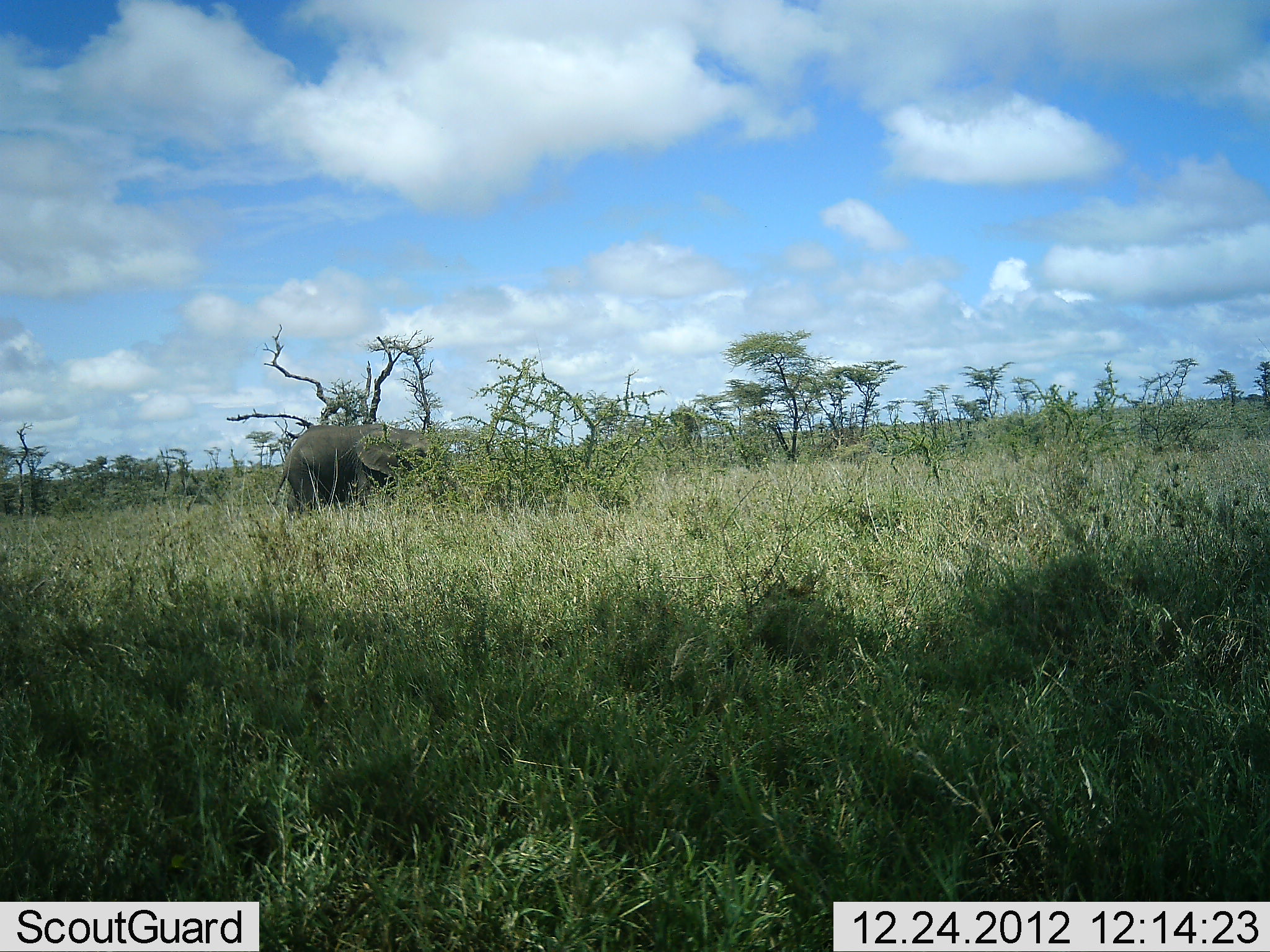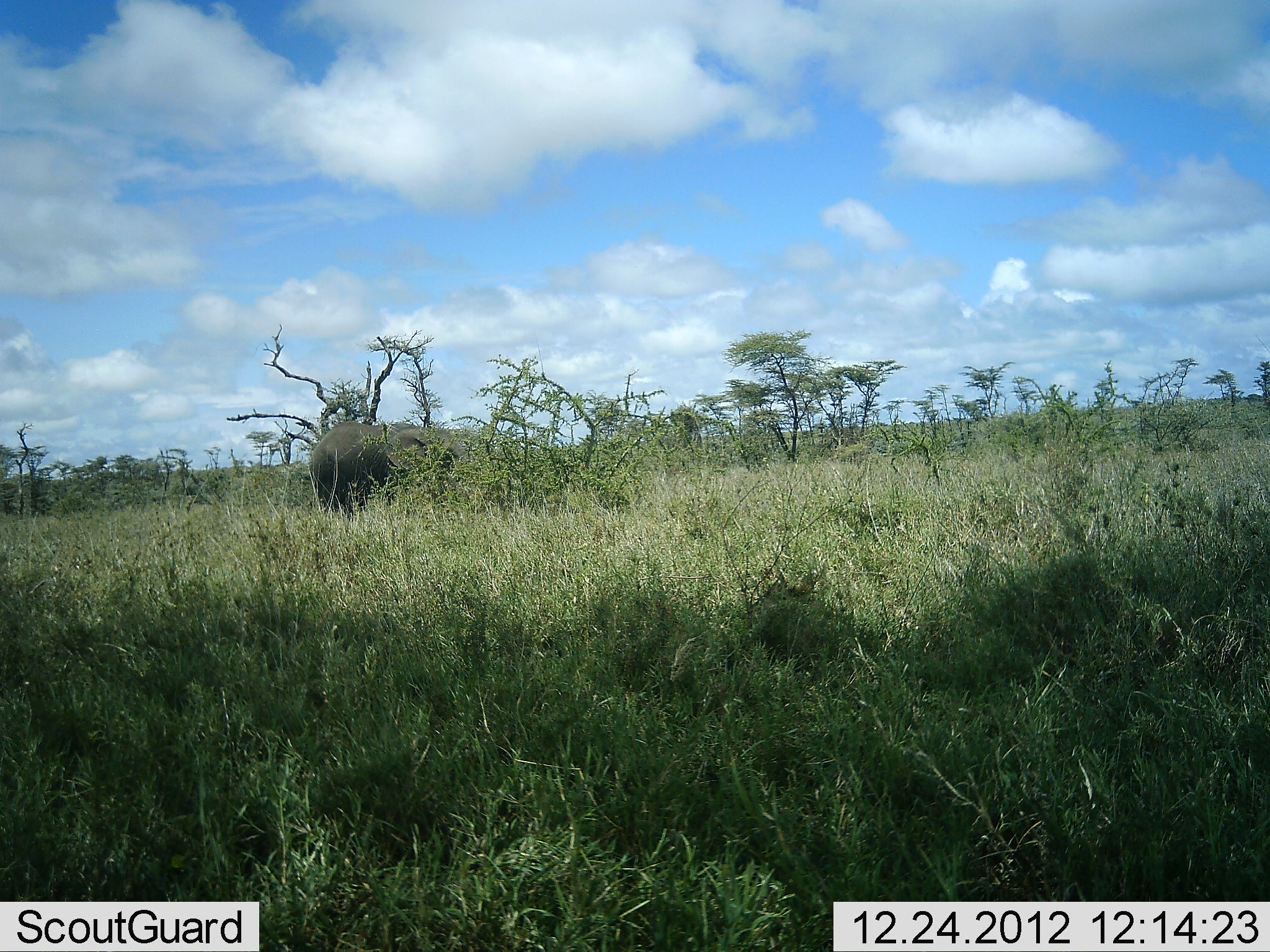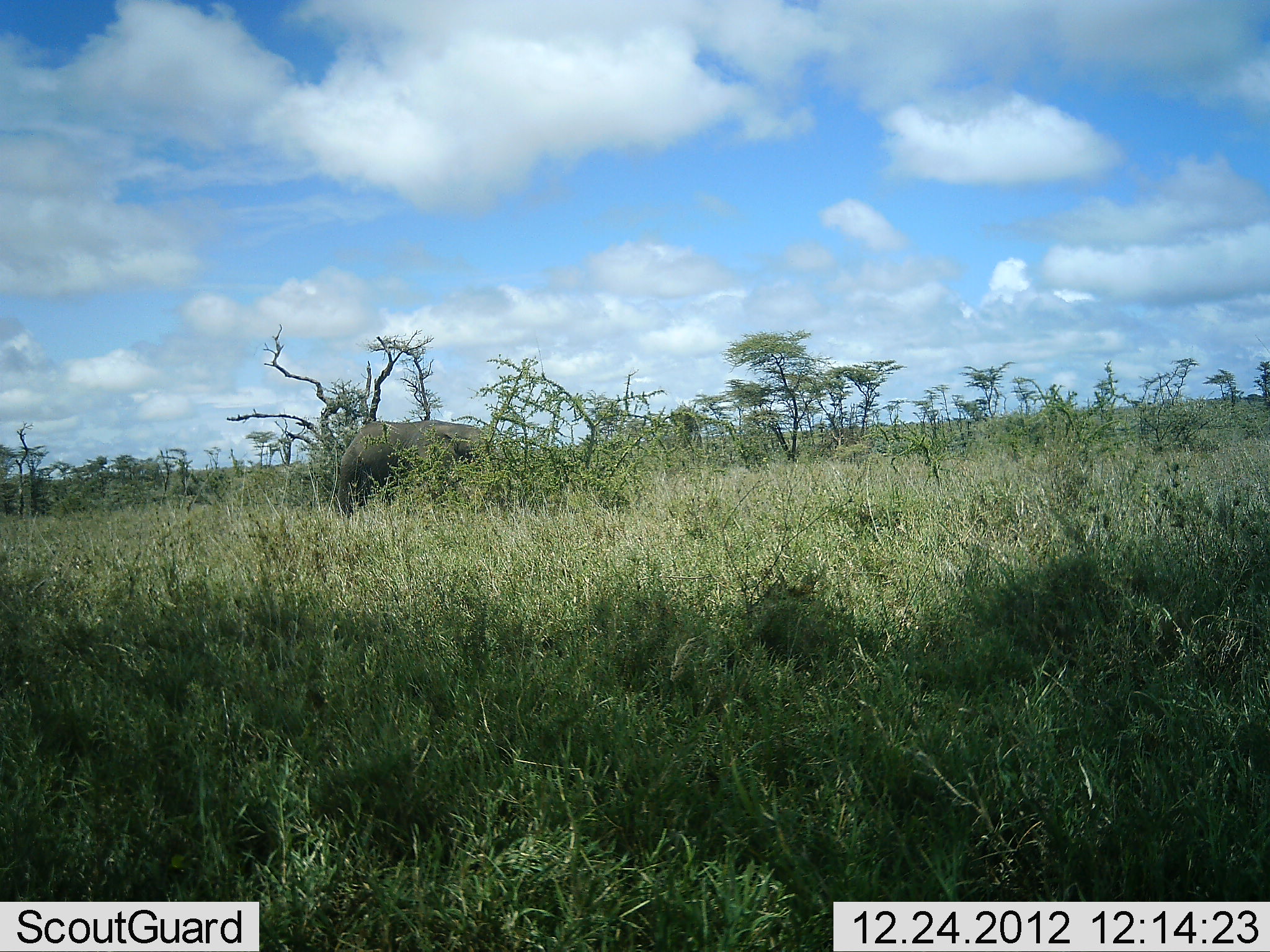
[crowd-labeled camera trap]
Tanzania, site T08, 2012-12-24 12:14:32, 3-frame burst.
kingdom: Animalia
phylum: Chordata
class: Mammalia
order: Proboscidea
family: Elephantidae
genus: Loxodonta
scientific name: Loxodonta africana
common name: african bush elephant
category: elephant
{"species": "elephant (african bush elephant) (Loxodonta africana)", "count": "1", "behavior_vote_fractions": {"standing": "17%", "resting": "0%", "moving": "83%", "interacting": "0%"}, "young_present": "0%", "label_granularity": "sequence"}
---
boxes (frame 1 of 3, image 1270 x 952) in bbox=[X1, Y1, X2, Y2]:
animal: bbox=[272, 422, 455, 516]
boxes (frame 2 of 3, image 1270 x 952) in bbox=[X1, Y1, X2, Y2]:
animal: bbox=[307, 420, 470, 523]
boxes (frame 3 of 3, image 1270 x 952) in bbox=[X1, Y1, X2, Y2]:
animal: bbox=[334, 418, 501, 516]